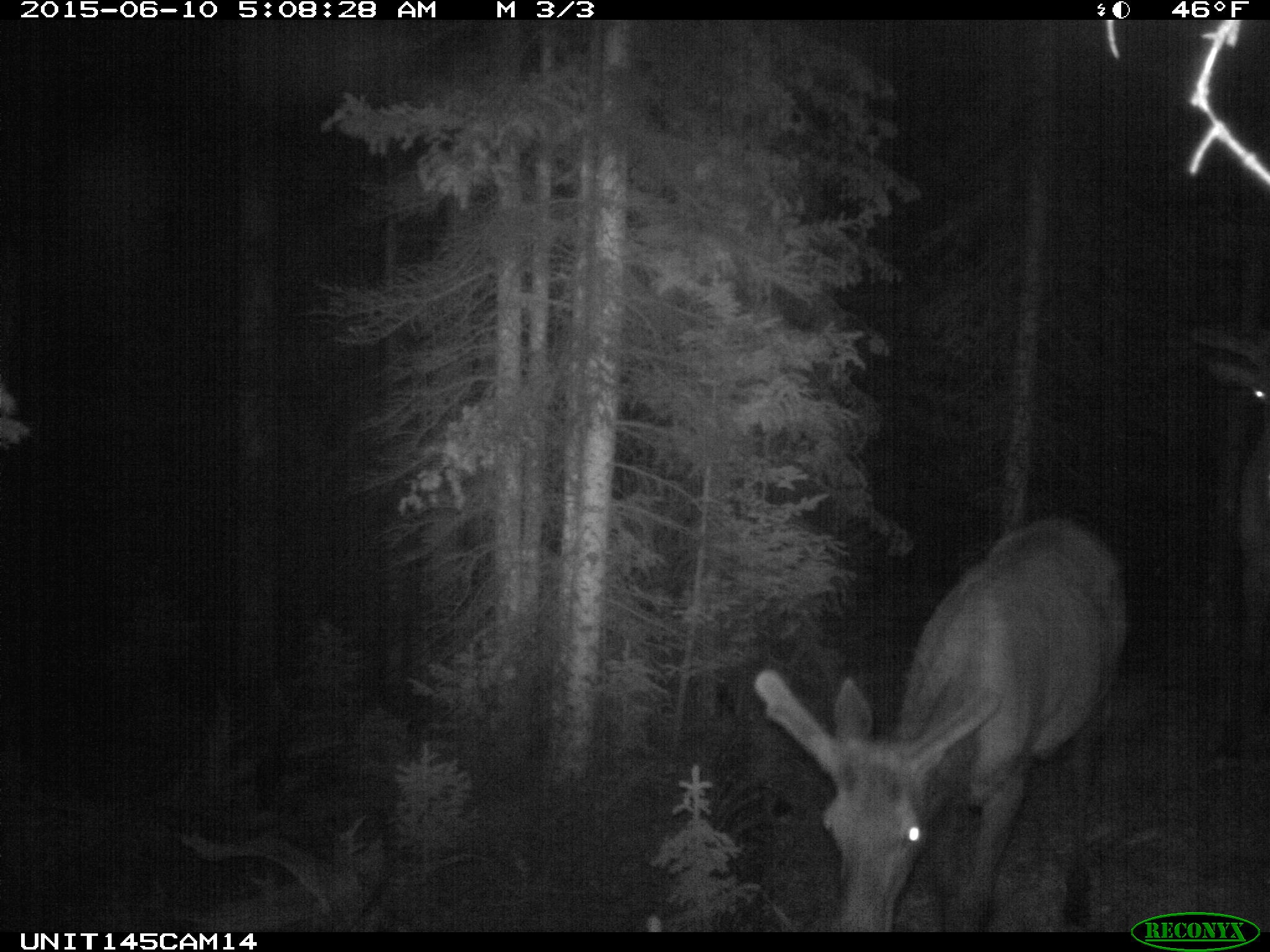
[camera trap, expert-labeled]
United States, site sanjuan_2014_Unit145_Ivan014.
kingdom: Animalia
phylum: Chordata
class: Mammalia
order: Artiodactyla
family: Cervidae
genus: Cervus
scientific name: Cervus elaphus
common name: red deer